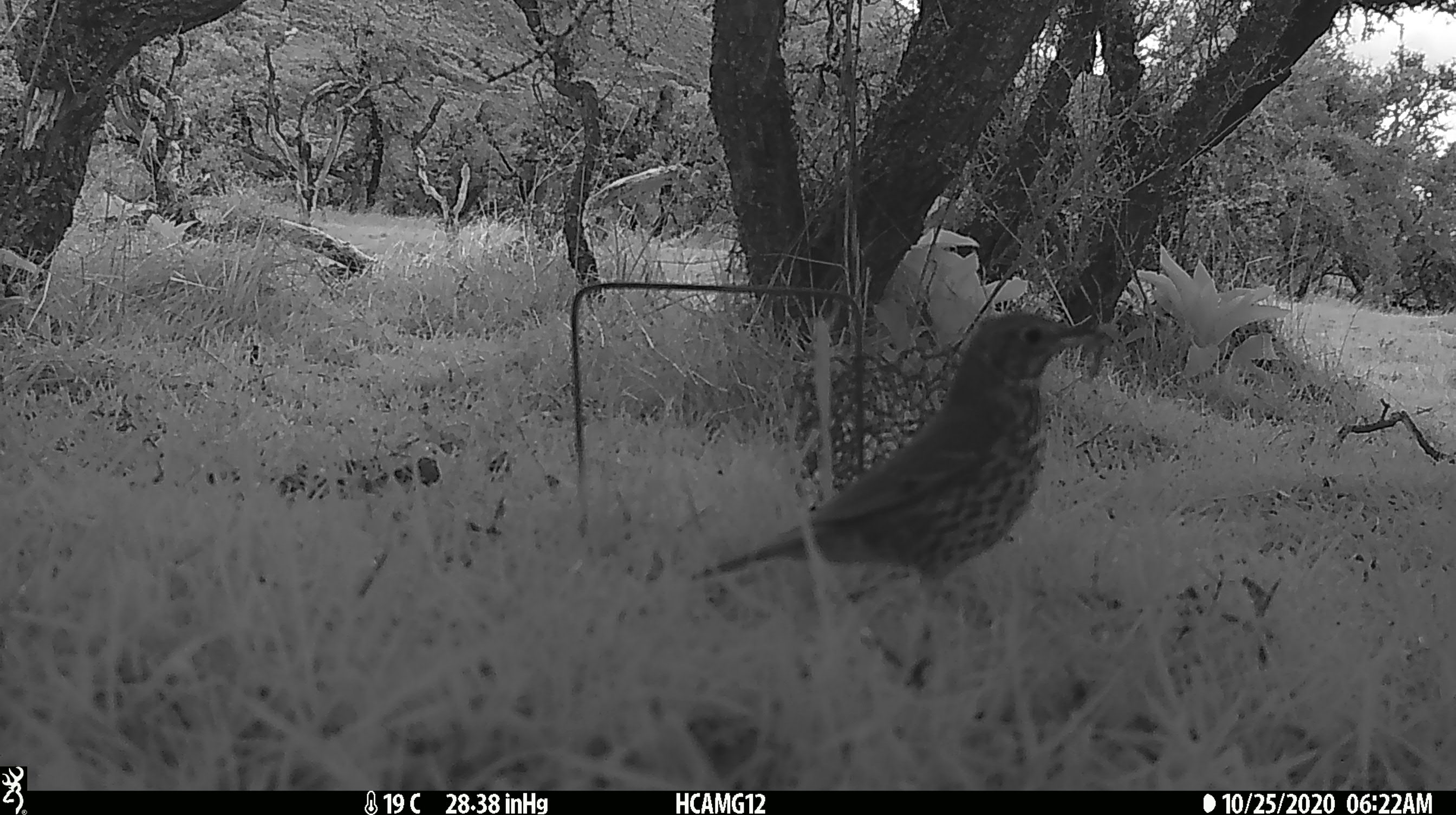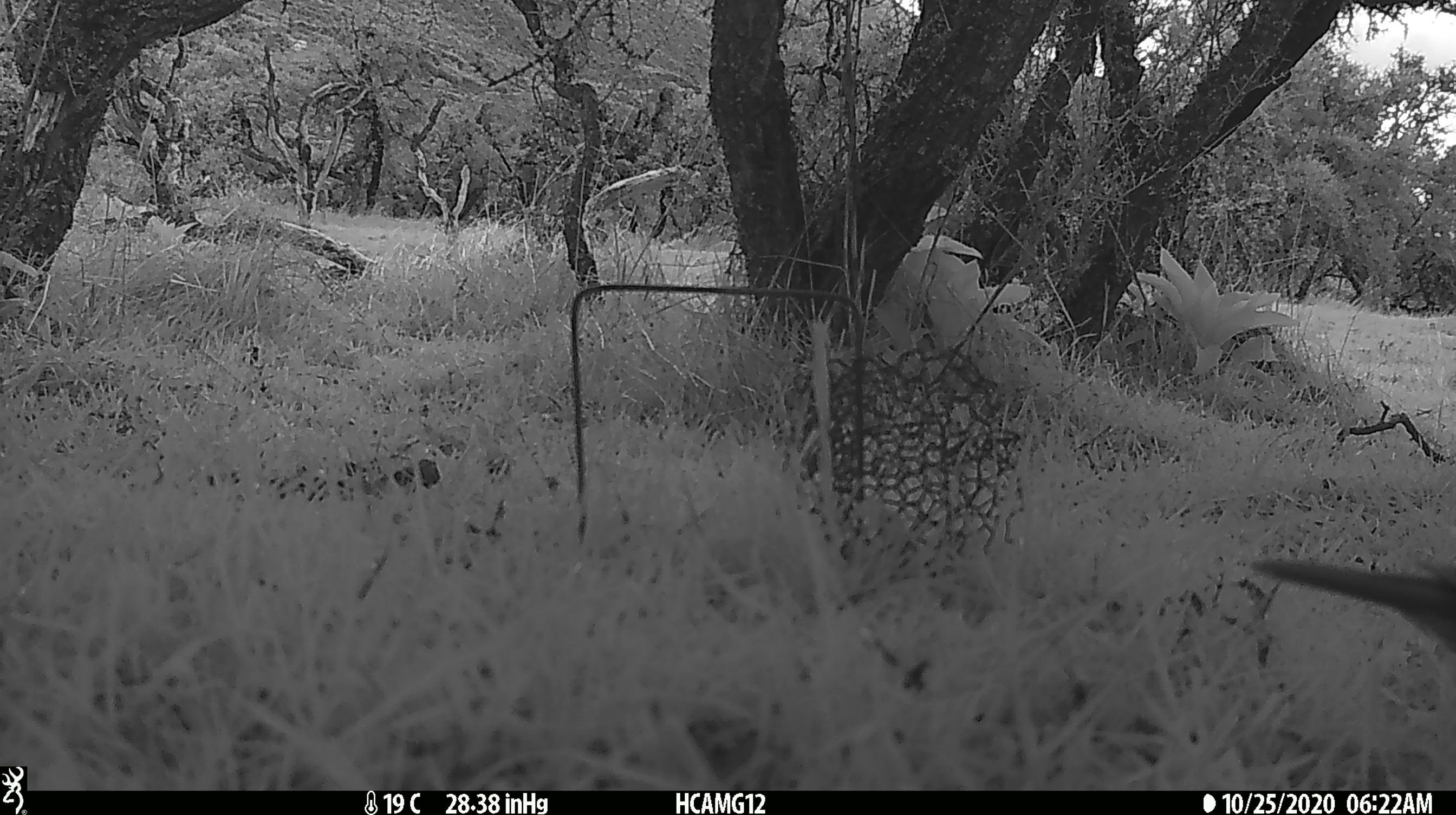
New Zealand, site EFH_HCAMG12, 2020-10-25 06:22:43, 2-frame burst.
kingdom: Animalia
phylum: Chordata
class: Aves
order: Passeriformes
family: Turdidae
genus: Turdus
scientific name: Turdus philomelos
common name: song thrush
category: thrush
Thrush (song thrush) (Turdus philomelos).